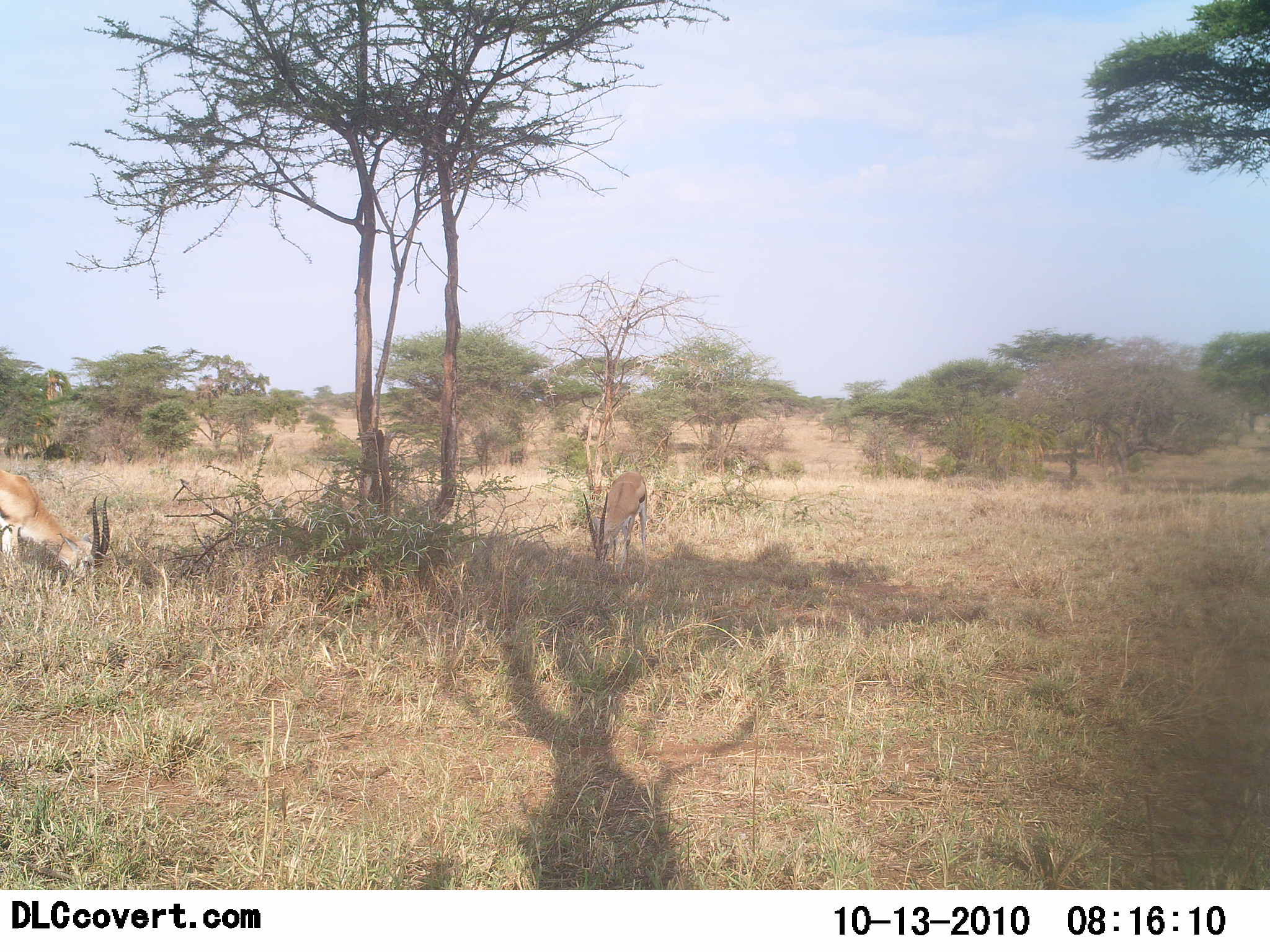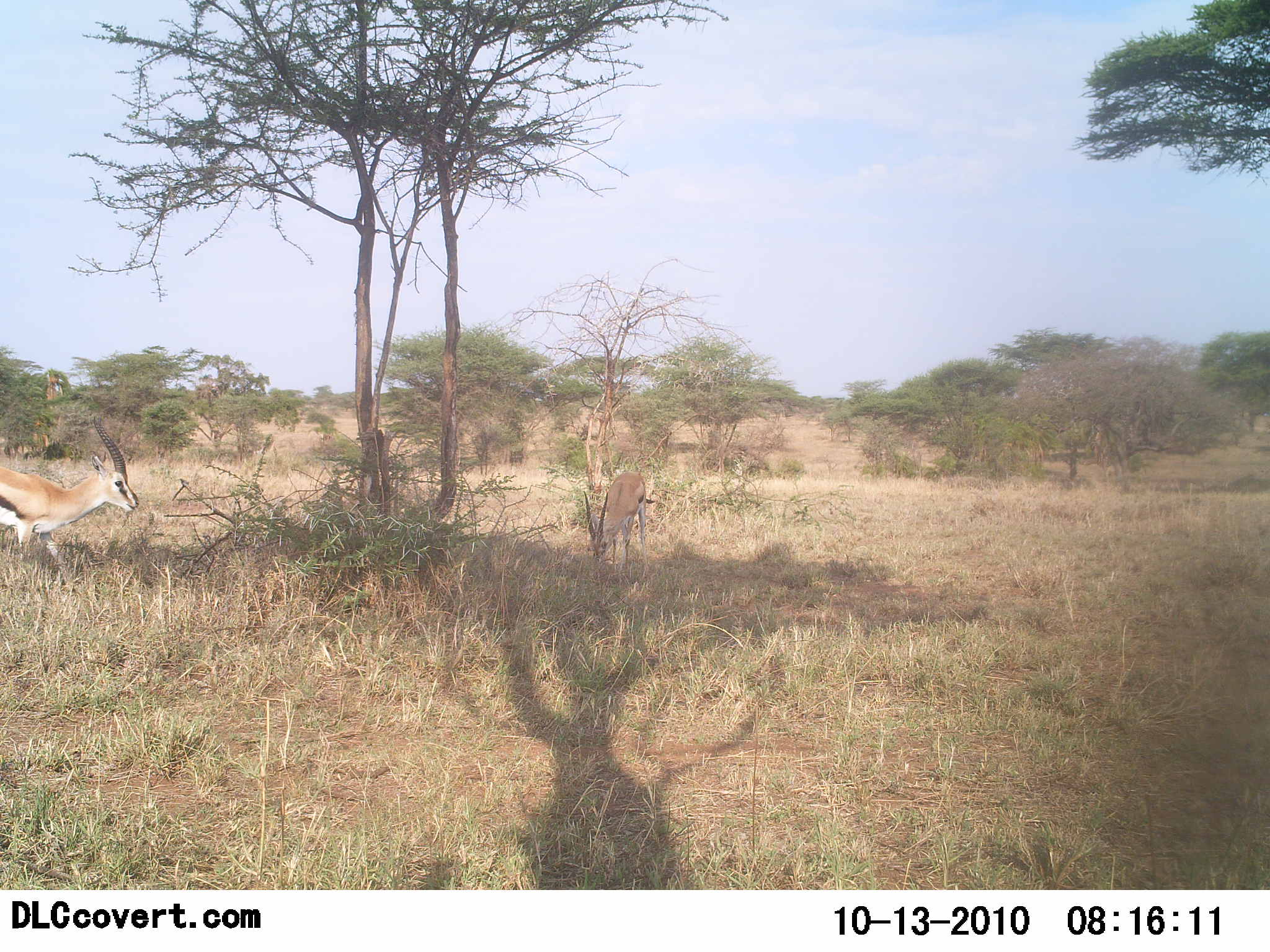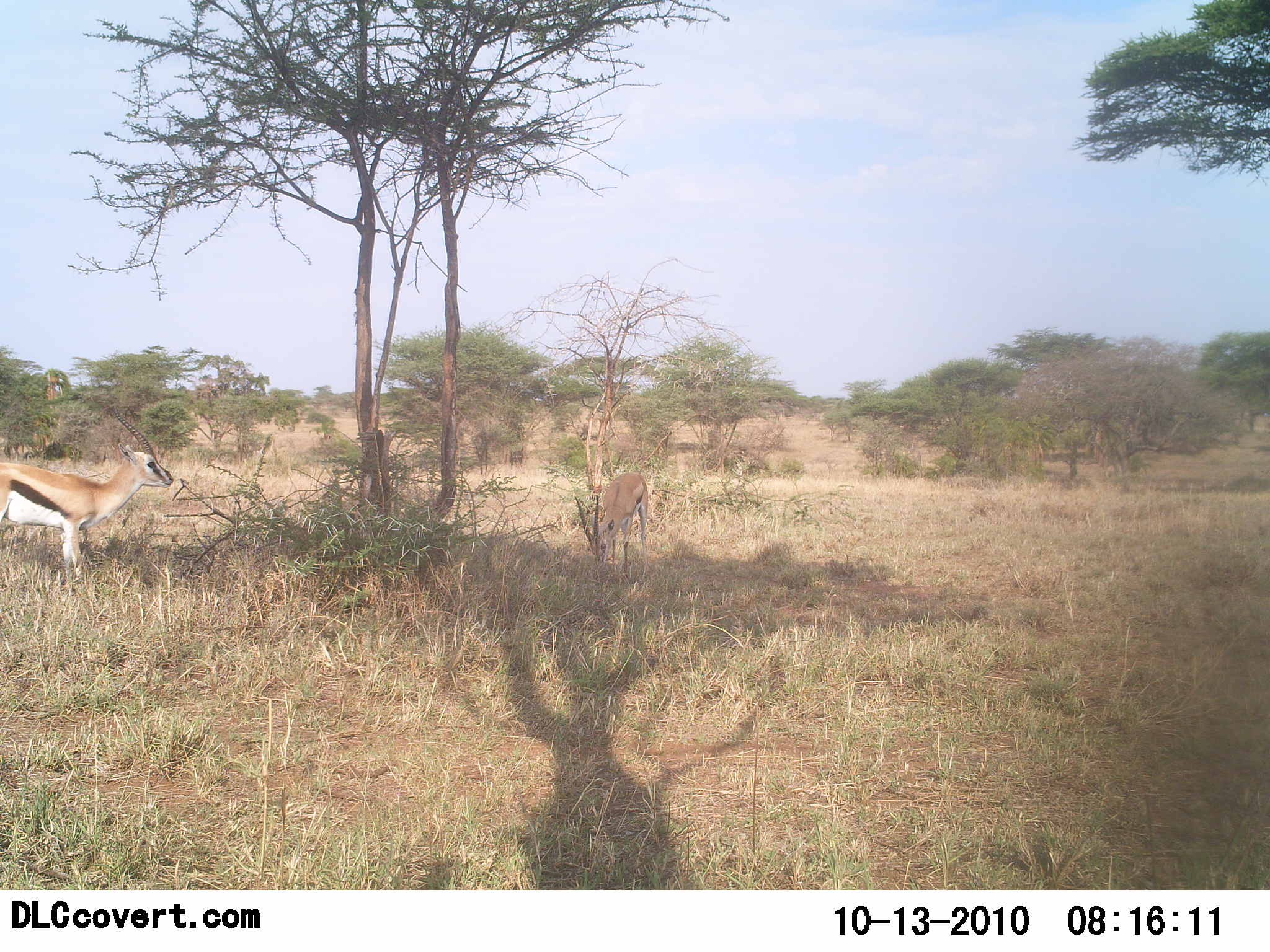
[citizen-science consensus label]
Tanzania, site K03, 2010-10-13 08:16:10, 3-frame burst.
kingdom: Animalia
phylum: Chordata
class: Mammalia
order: Artiodactyla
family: Bovidae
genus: Eudorcas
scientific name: Eudorcas thomsonii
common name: thomson's gazelle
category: gazellethomsons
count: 2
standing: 44%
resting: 0%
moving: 38%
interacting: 0%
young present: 0%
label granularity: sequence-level